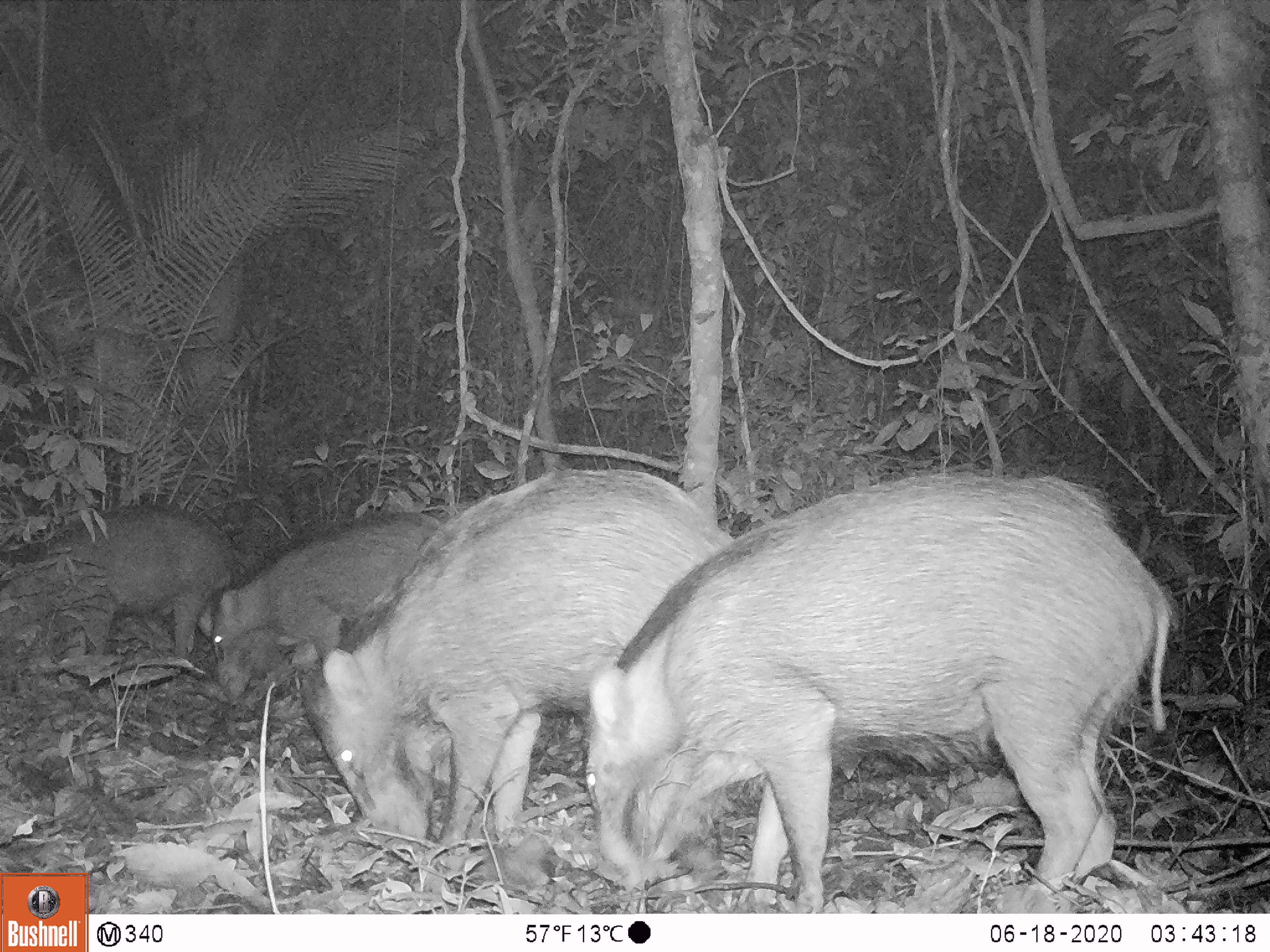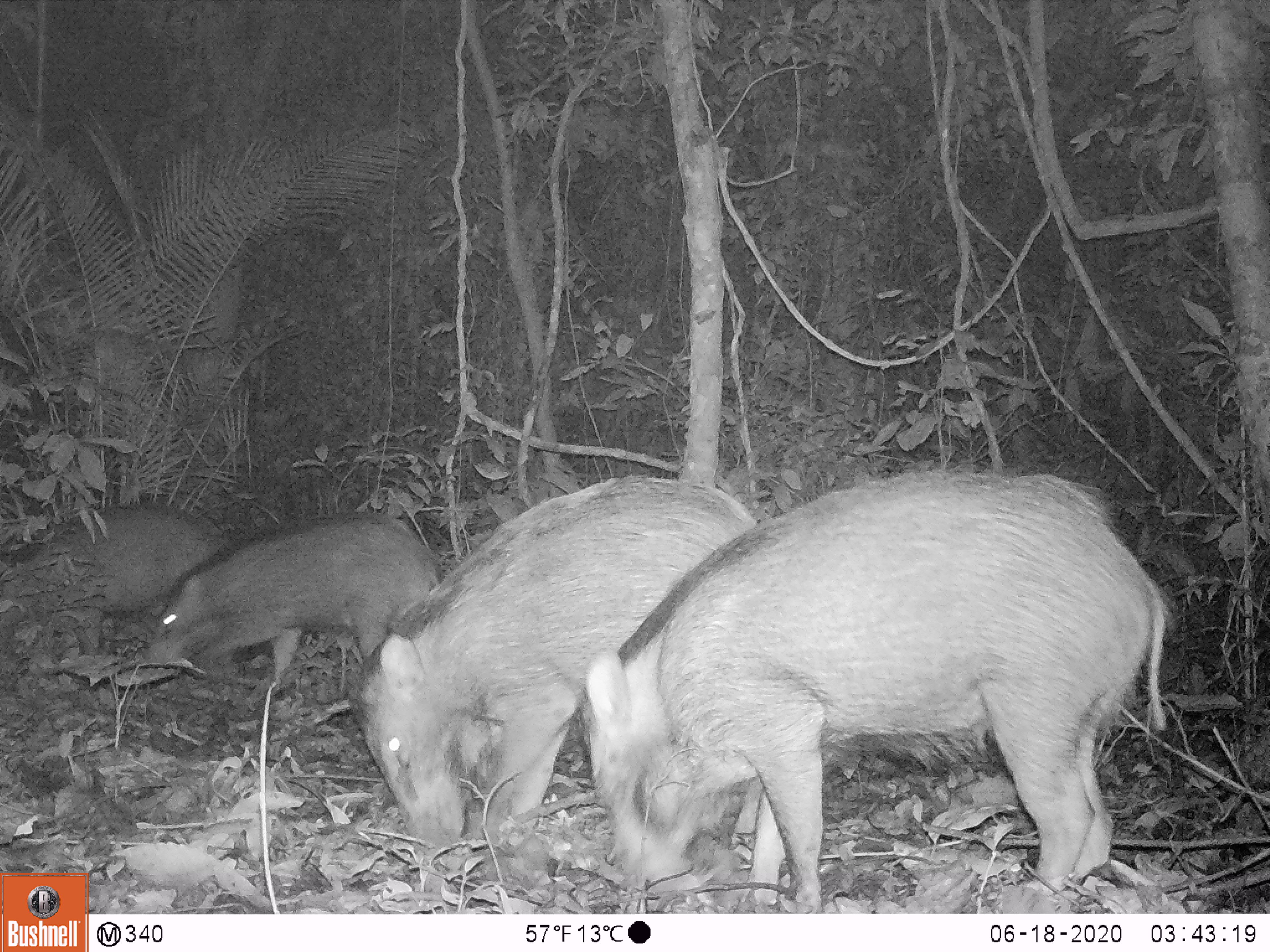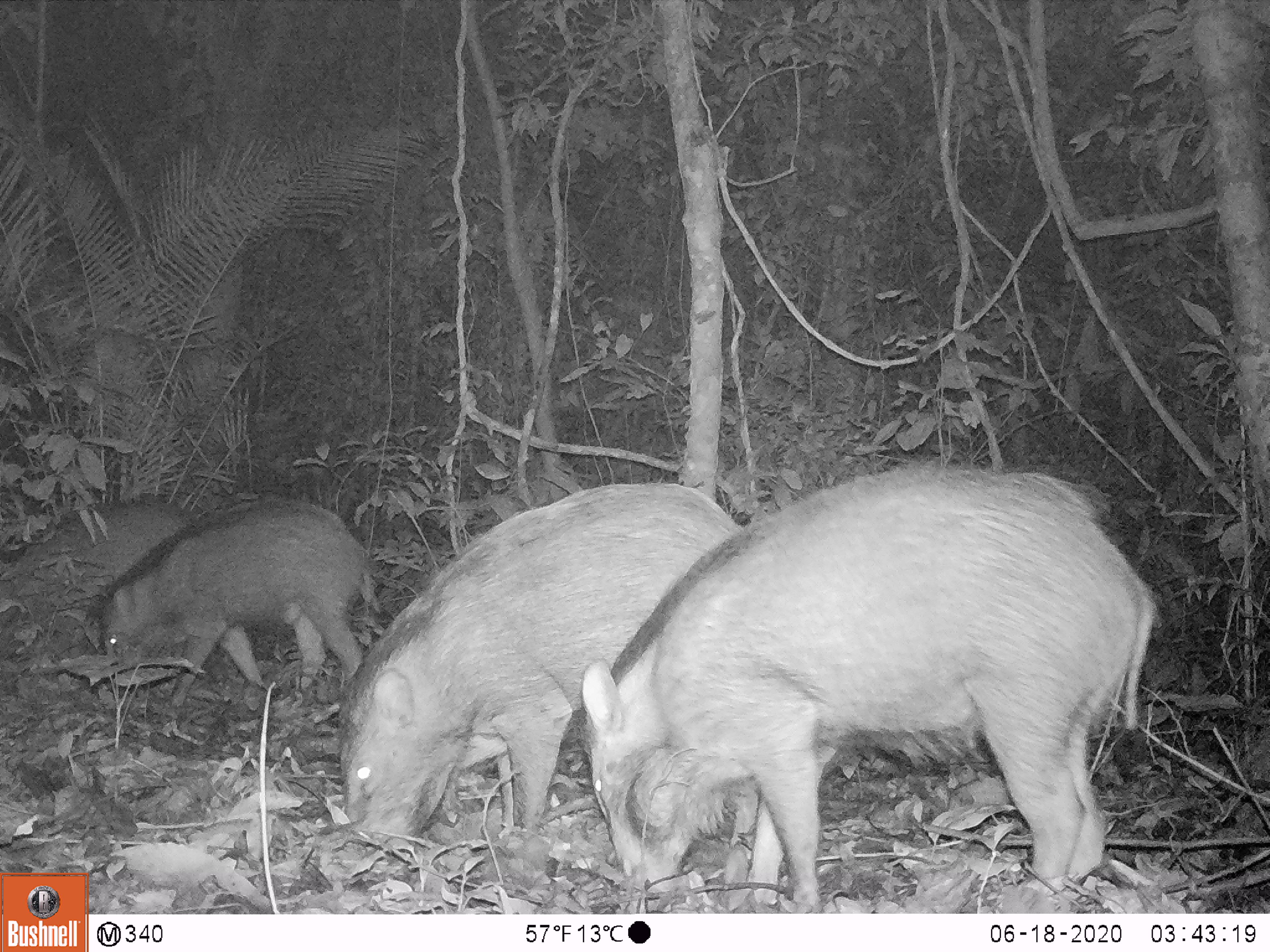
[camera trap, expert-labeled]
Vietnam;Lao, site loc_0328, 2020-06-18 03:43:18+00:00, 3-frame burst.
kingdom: Animalia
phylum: Chordata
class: Mammalia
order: Artiodactyla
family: Suidae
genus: Sus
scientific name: Sus scrofa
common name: eurasian wild pig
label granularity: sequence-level